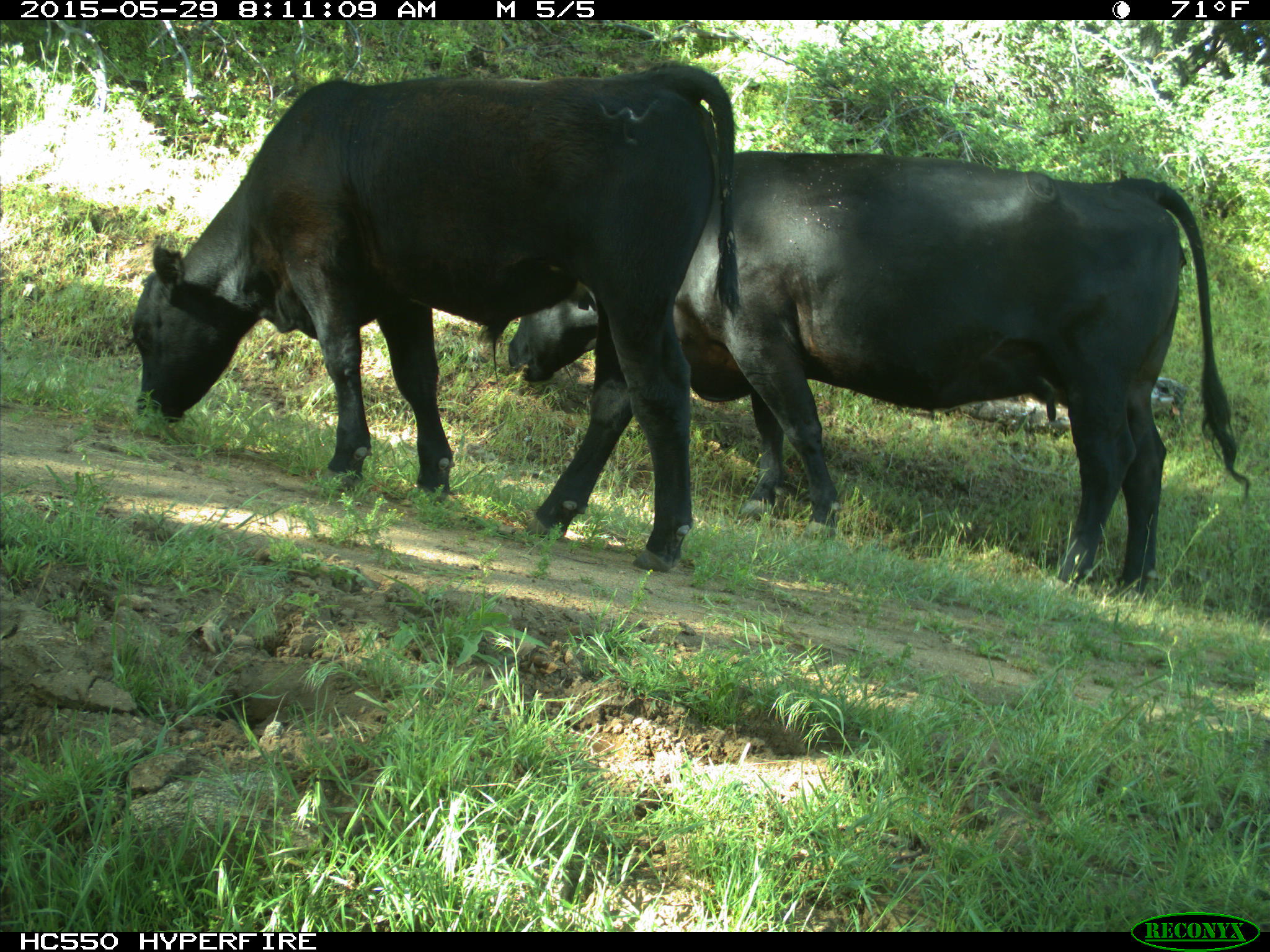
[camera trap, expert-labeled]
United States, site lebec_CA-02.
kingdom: Animalia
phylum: Chordata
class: Mammalia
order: Artiodactyla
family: Bovidae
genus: Bos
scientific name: Bos taurus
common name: domestic cow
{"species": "Bos taurus (domestic cow)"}